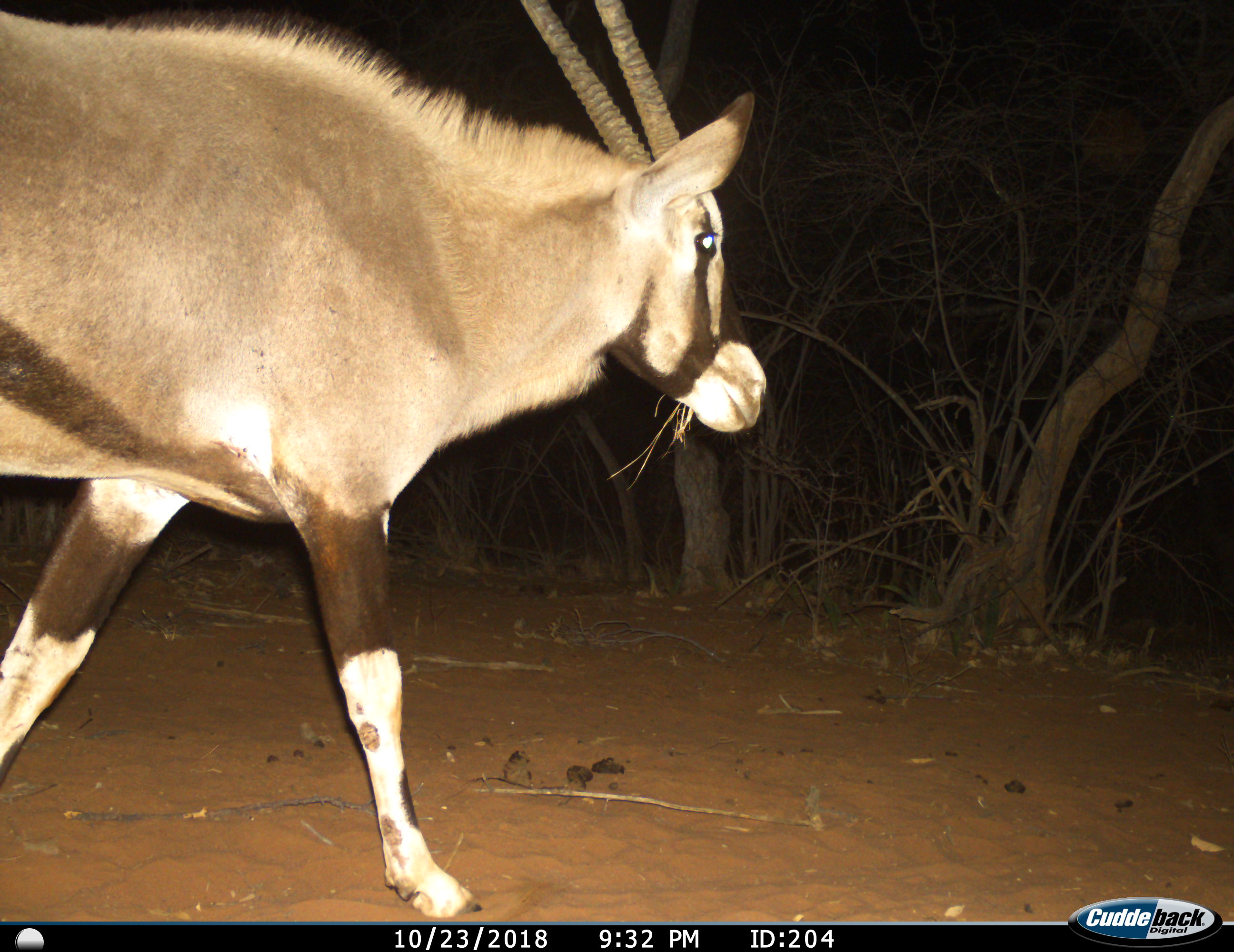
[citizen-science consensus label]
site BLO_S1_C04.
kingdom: Animalia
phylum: Chordata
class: Mammalia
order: Artiodactyla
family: Bovidae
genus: Oryx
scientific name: Oryx gazella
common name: gemsbok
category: oryx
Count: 1.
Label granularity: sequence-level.